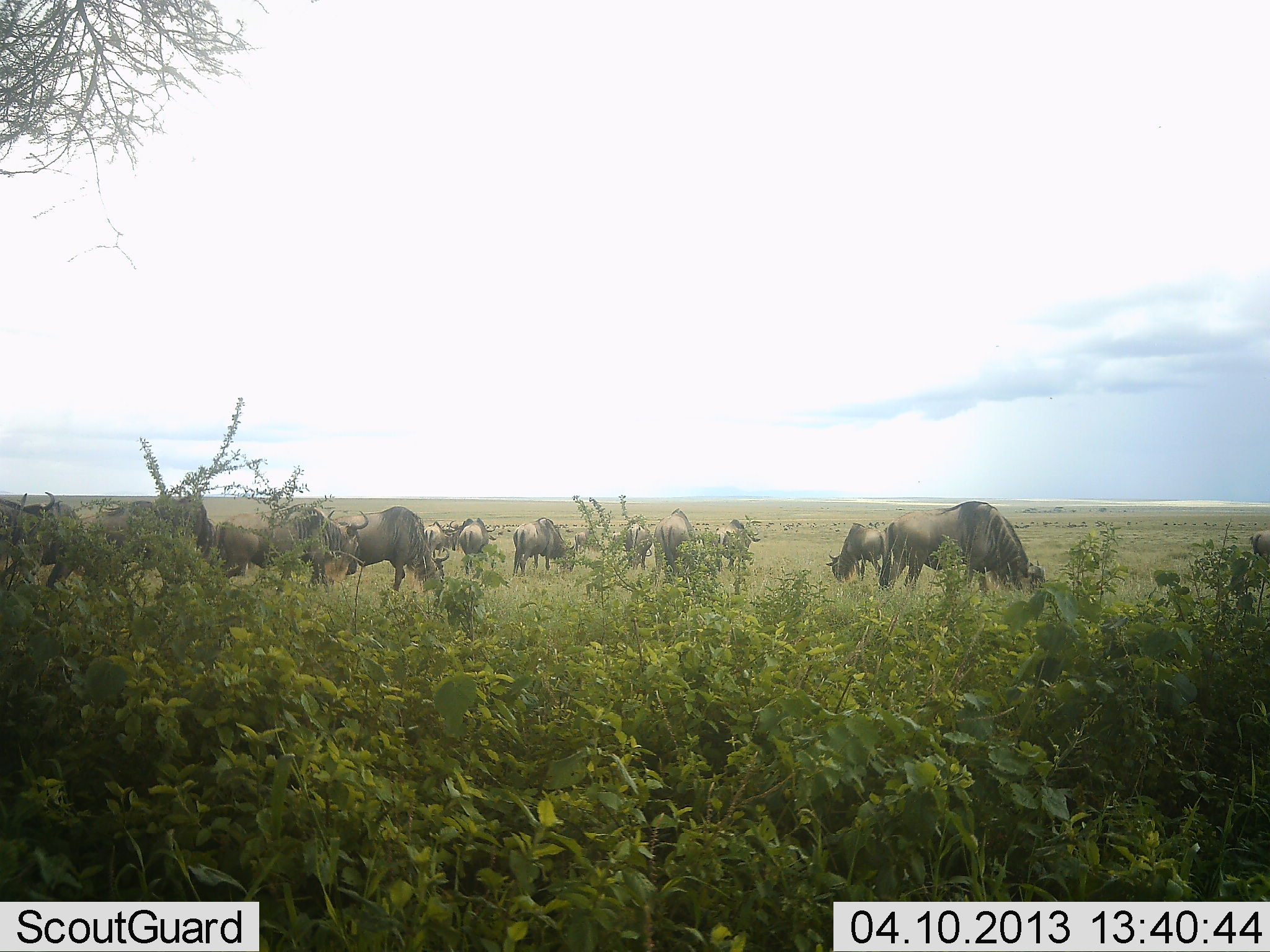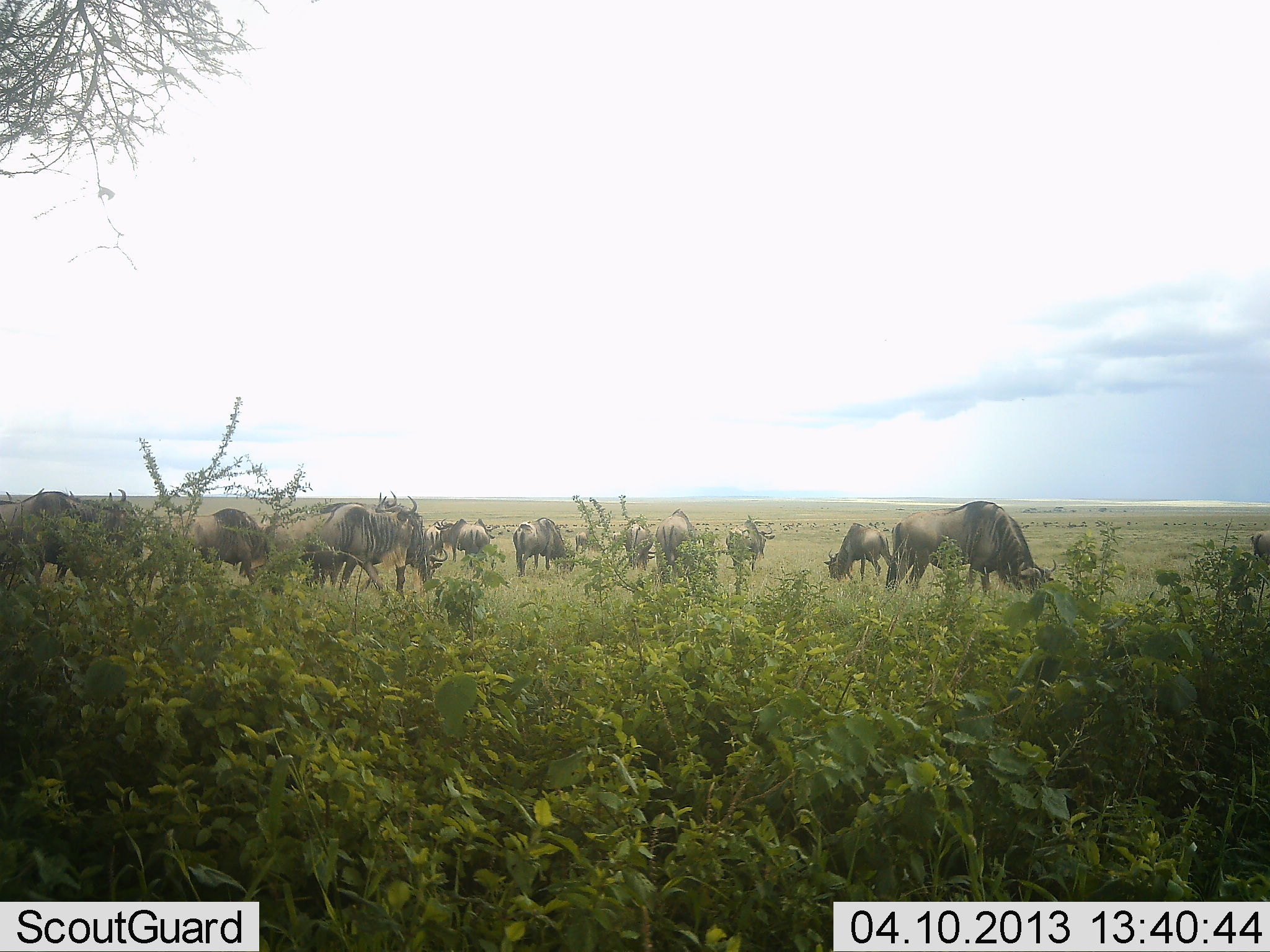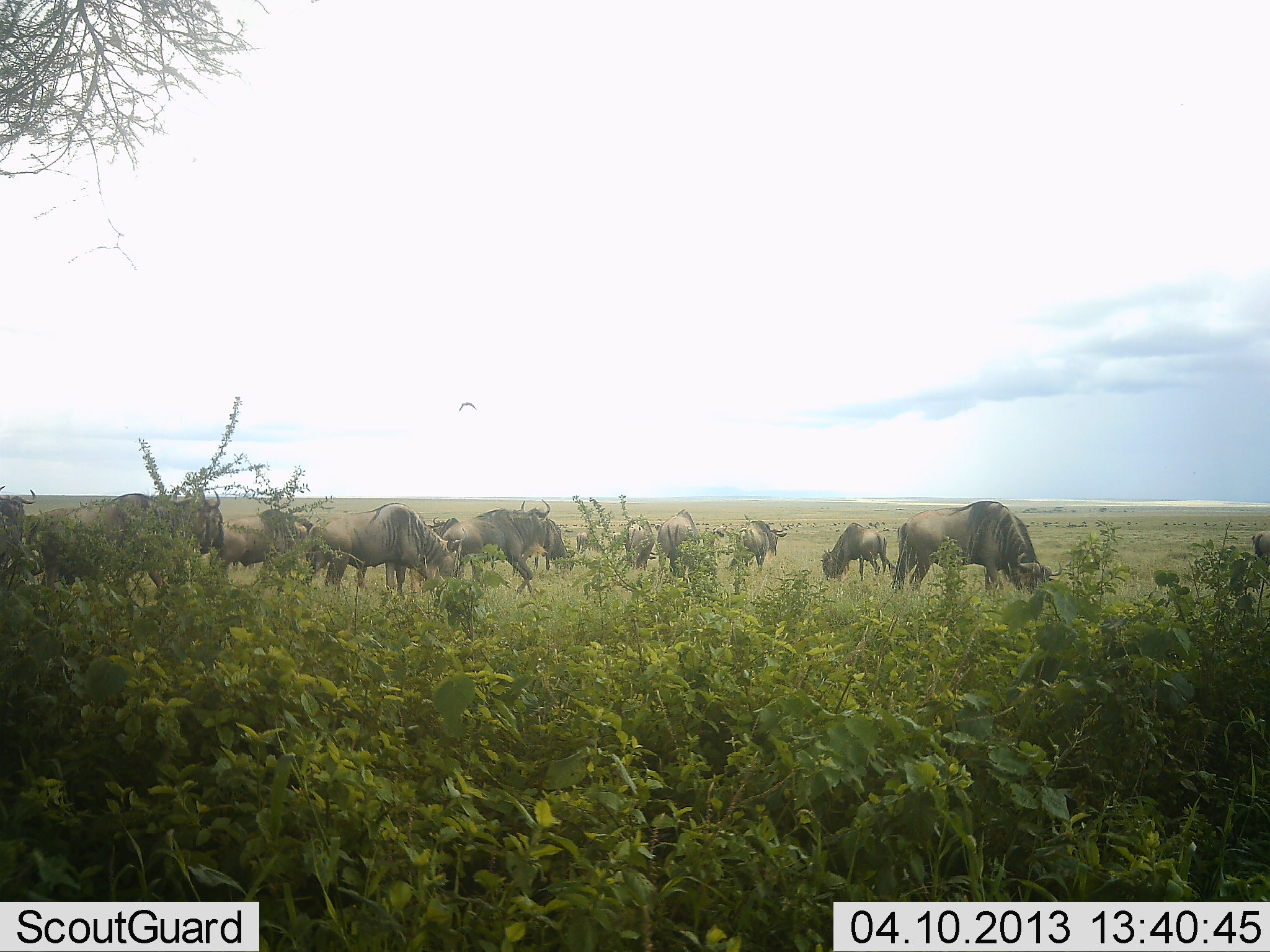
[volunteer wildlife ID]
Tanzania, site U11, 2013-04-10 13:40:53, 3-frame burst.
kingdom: Animalia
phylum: Chordata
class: Mammalia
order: Artiodactyla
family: Bovidae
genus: Connochaetes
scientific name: Connochaetes taurinus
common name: blue wildebeest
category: wildebeest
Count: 11-50.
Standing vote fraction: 46%.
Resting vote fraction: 4%.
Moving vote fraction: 62%.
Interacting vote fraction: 12%.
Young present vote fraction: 0%.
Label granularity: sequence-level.